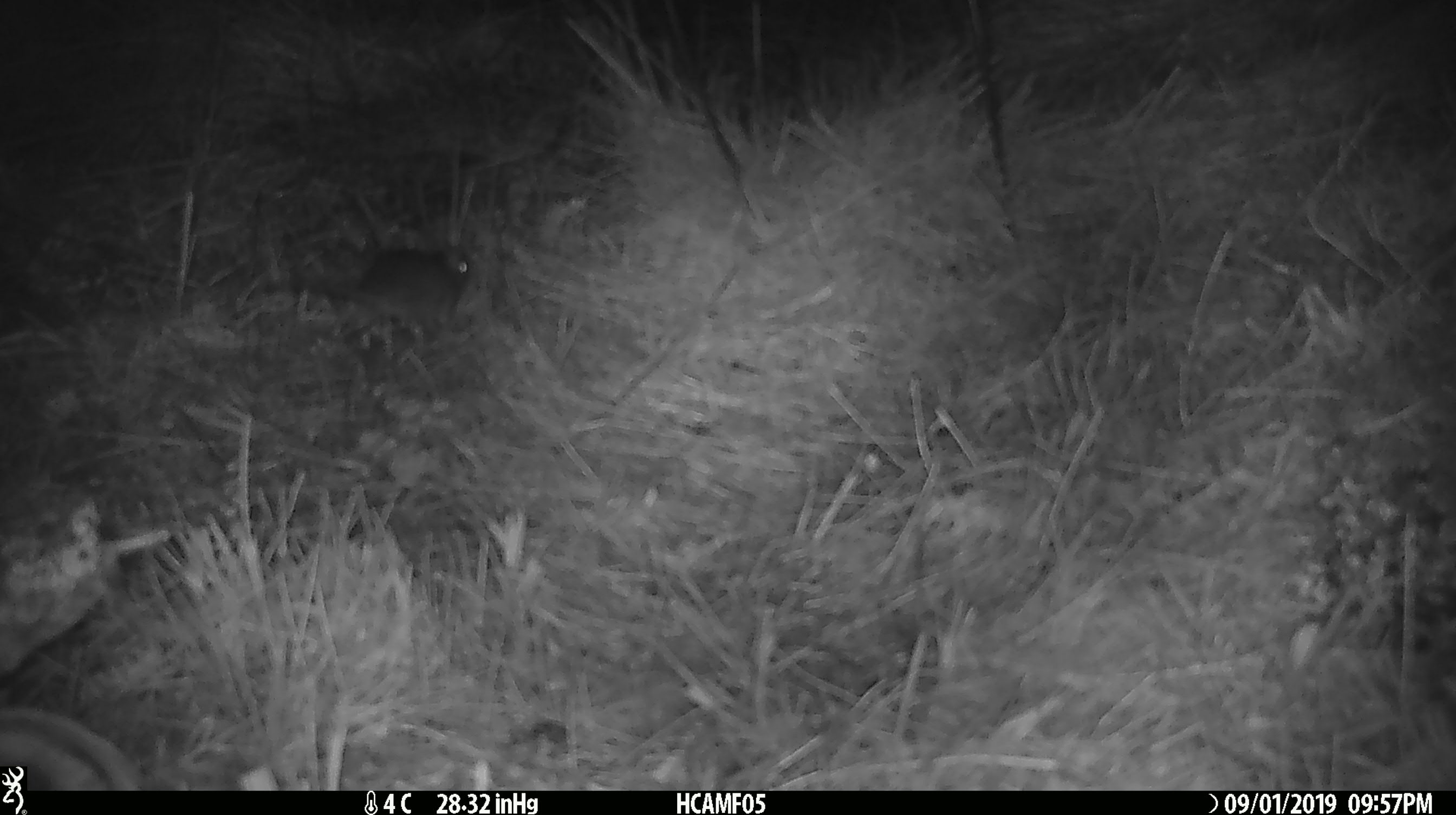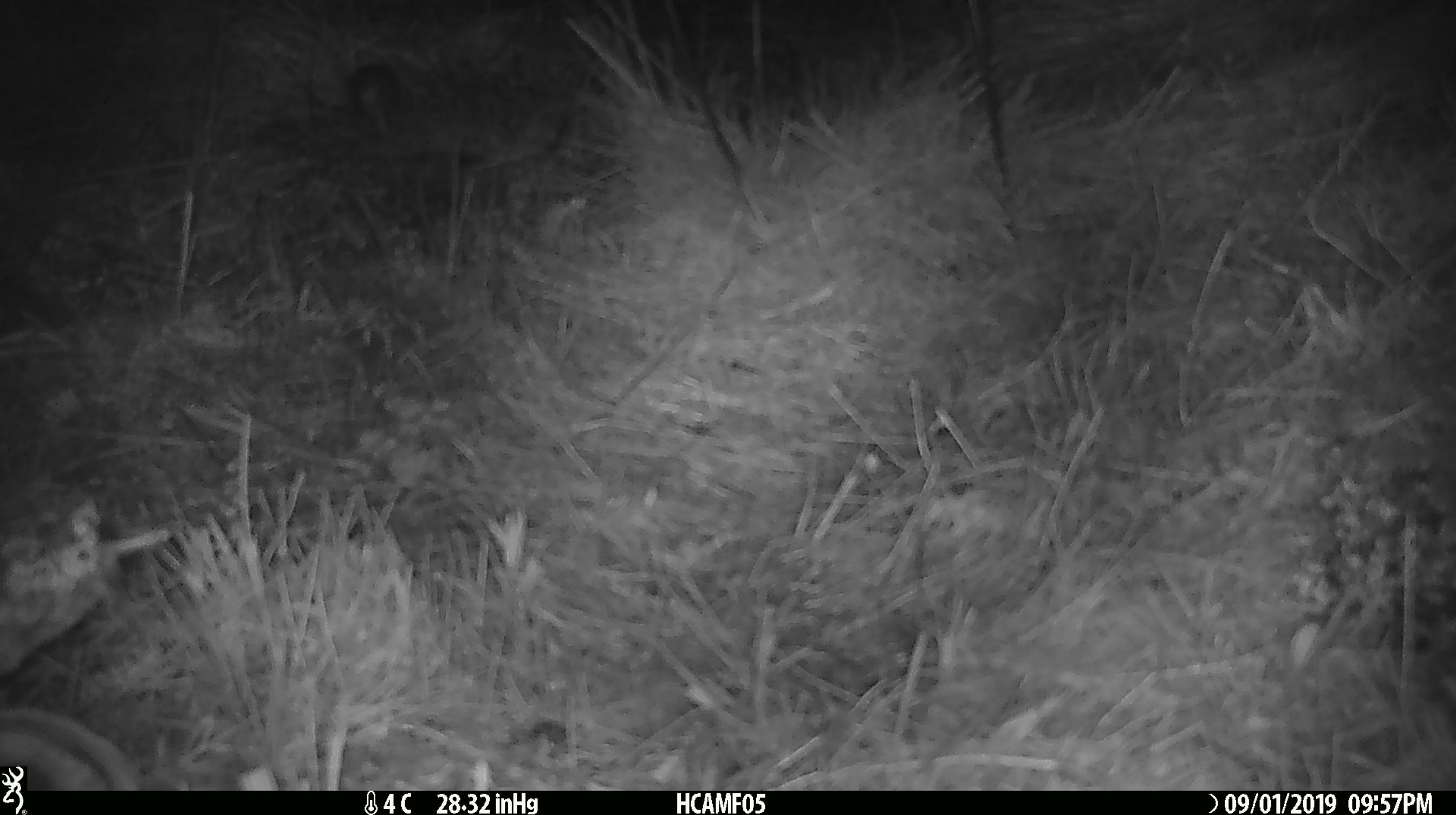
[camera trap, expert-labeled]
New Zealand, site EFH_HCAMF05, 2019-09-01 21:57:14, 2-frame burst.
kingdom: Animalia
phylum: Chordata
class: Mammalia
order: Rodentia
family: Muridae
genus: Mus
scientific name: Mus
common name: mouse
Mouse (Mus).